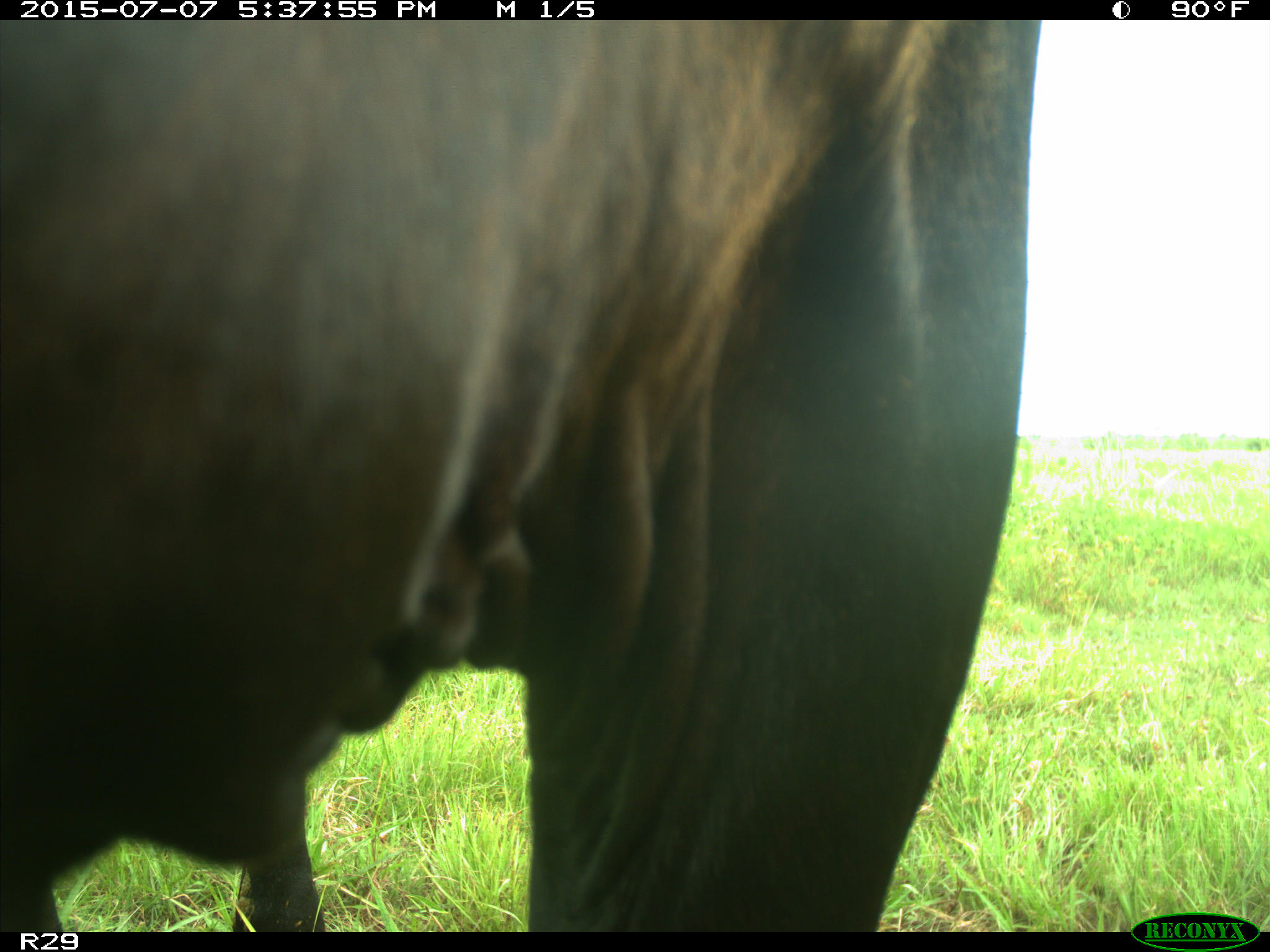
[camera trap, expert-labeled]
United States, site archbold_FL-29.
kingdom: Animalia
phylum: Chordata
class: Mammalia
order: Artiodactyla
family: Bovidae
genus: Bos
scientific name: Bos taurus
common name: domestic cow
Bos taurus (domestic cow).